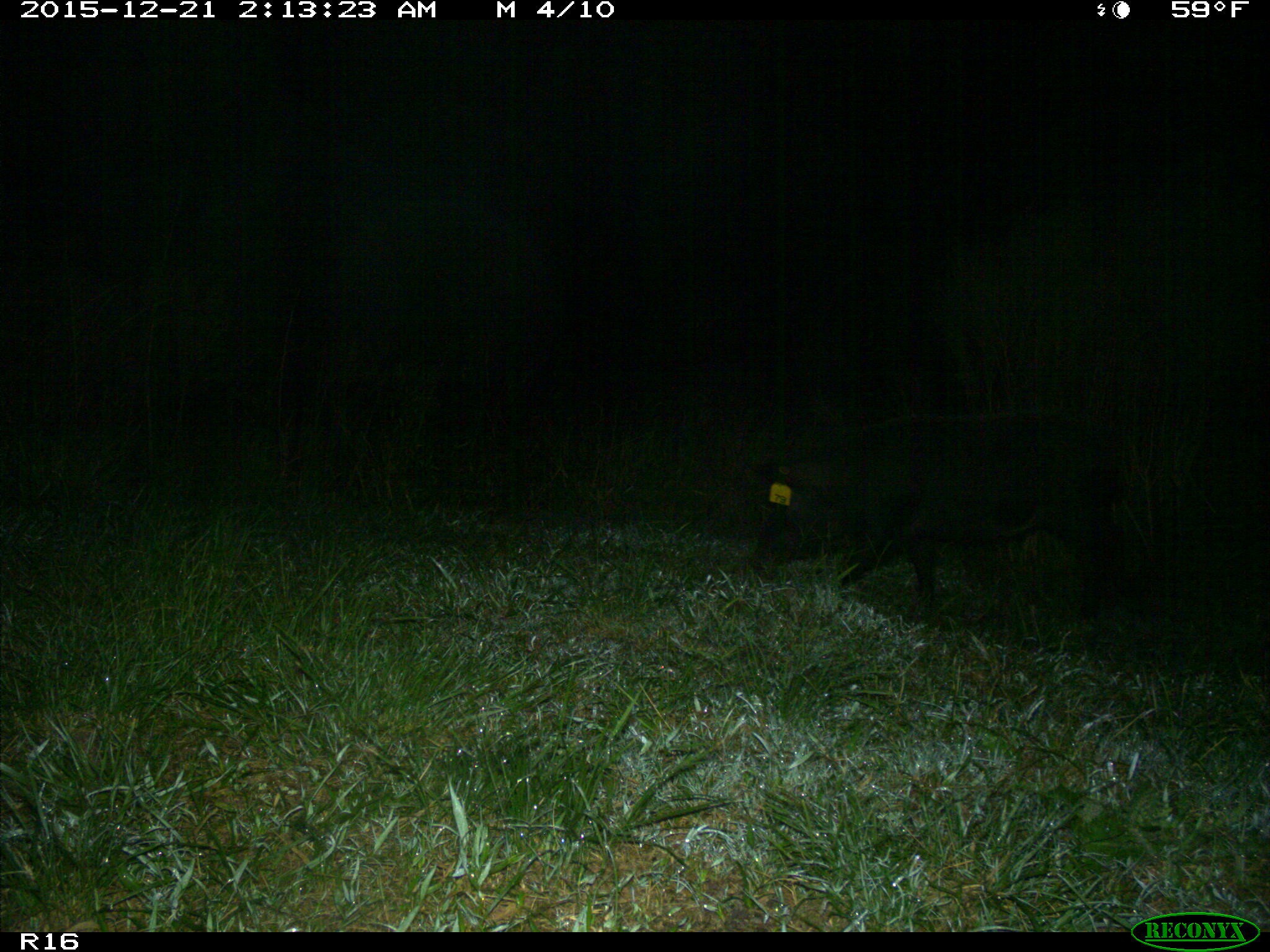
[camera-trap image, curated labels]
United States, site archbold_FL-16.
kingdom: Animalia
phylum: Chordata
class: Mammalia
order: Artiodactyla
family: Suidae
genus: Sus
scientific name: Sus scrofa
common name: wild boar